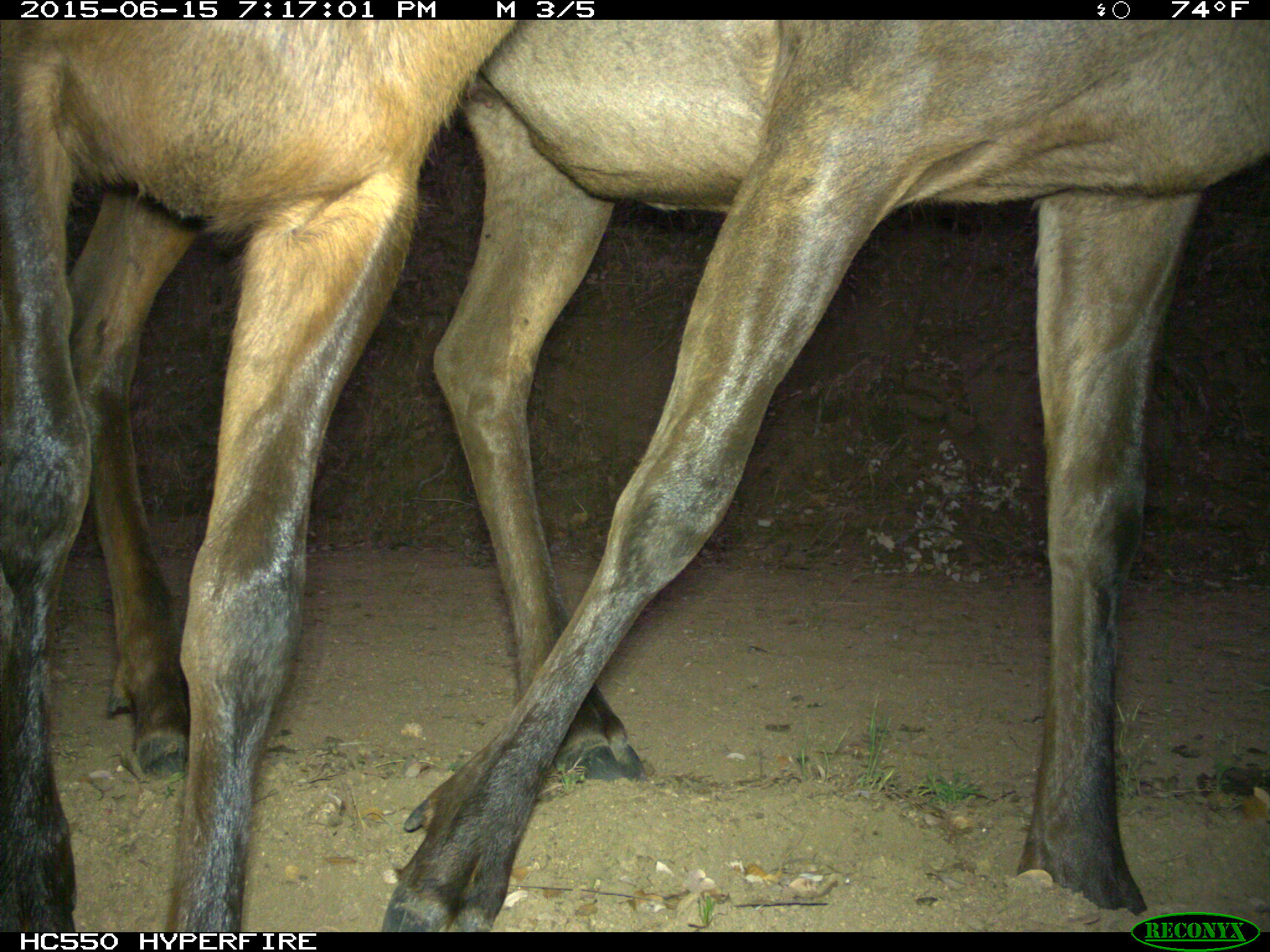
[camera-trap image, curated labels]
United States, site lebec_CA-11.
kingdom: Animalia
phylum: Chordata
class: Mammalia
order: Artiodactyla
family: Cervidae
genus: Cervus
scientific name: Cervus canadensis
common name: elk